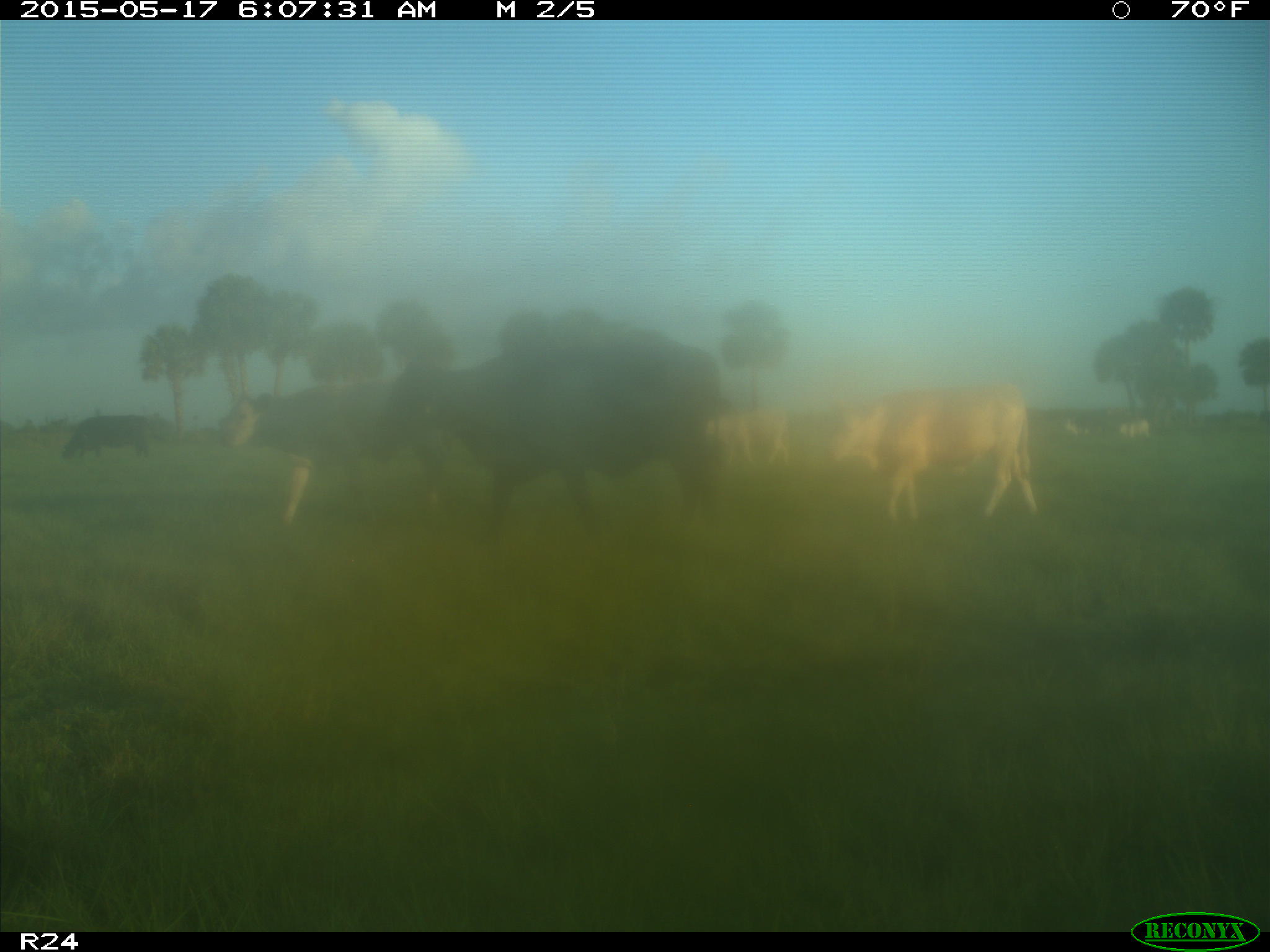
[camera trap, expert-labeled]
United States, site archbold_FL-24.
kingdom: Animalia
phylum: Chordata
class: Mammalia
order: Artiodactyla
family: Bovidae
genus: Bos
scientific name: Bos taurus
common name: domestic cow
Bos taurus (domestic cow).